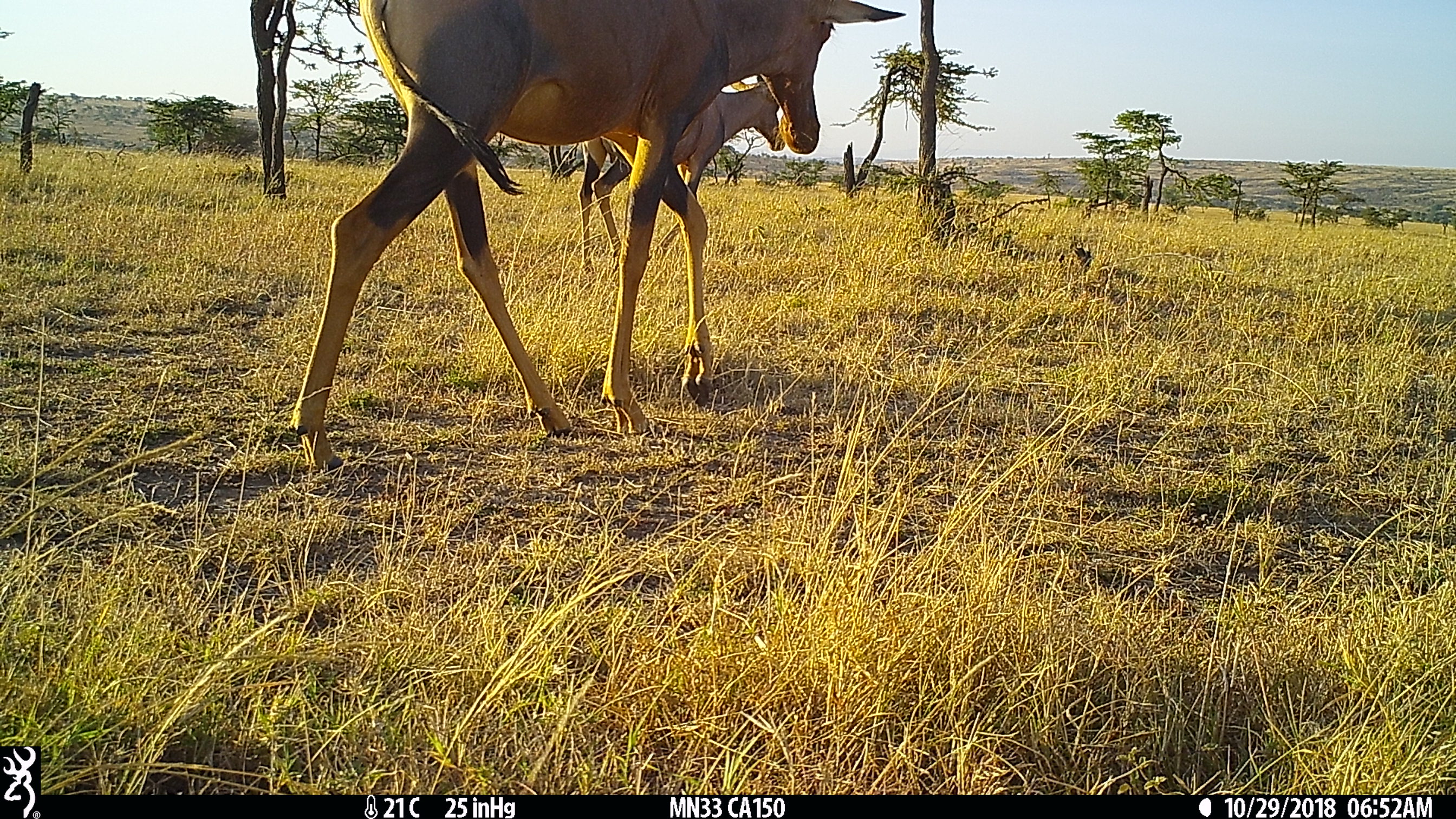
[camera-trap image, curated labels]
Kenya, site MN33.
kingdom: Animalia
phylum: Chordata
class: Mammalia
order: Artiodactyla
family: Bovidae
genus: Damaliscus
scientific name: Damaliscus lunatus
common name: topi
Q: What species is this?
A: Topi (Damaliscus lunatus).